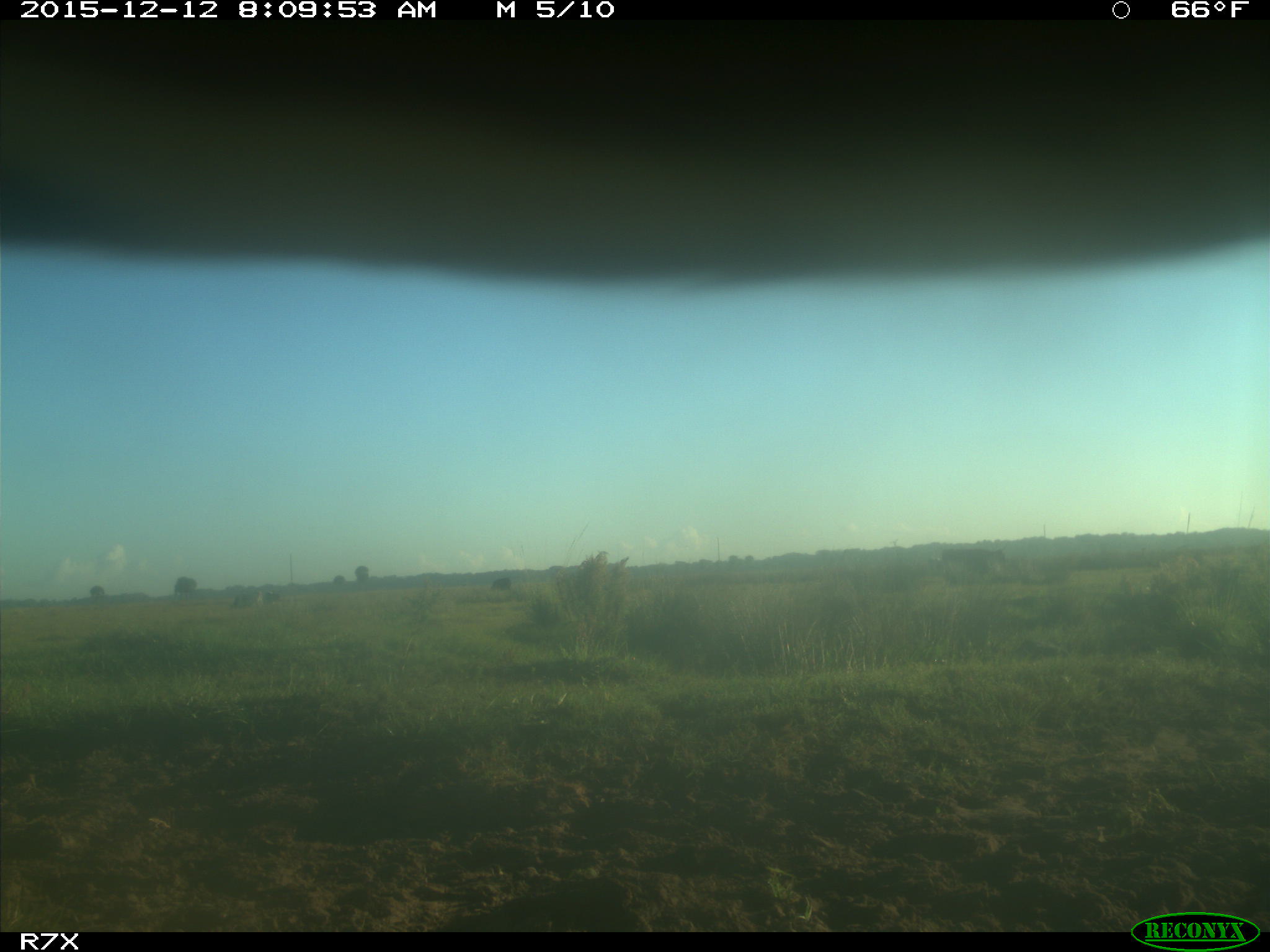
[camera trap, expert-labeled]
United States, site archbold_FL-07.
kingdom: Animalia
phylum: Chordata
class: Mammalia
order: Artiodactyla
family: Bovidae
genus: Bos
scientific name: Bos taurus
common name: domestic cow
Bos taurus (domestic cow).